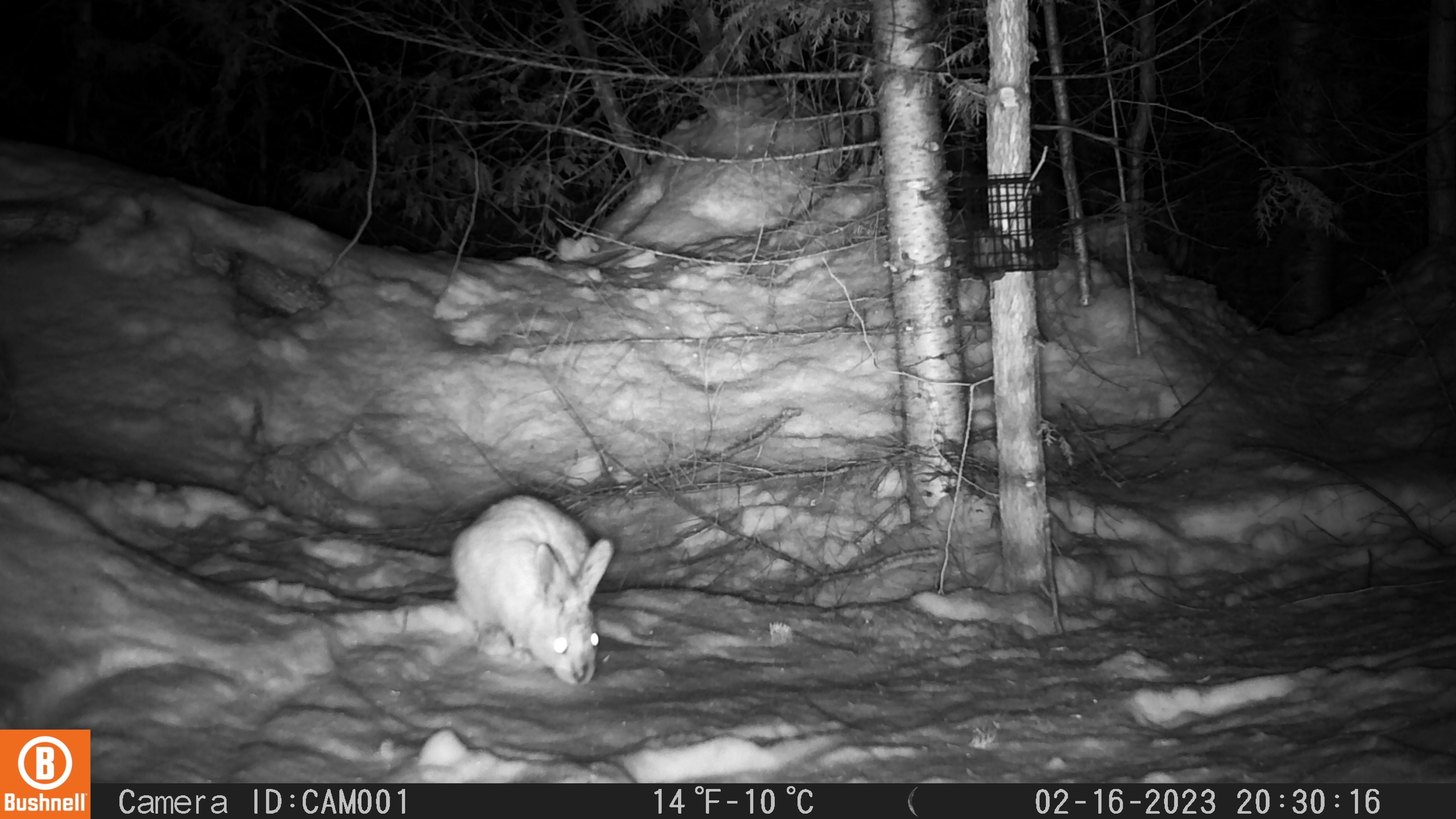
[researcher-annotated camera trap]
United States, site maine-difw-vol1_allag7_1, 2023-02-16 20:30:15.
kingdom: Animalia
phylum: Chordata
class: Mammalia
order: Lagomorpha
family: Leporidae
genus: Lepus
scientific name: Lepus americanus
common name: snowshoe hare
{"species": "snowshoe hare (Lepus americanus)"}